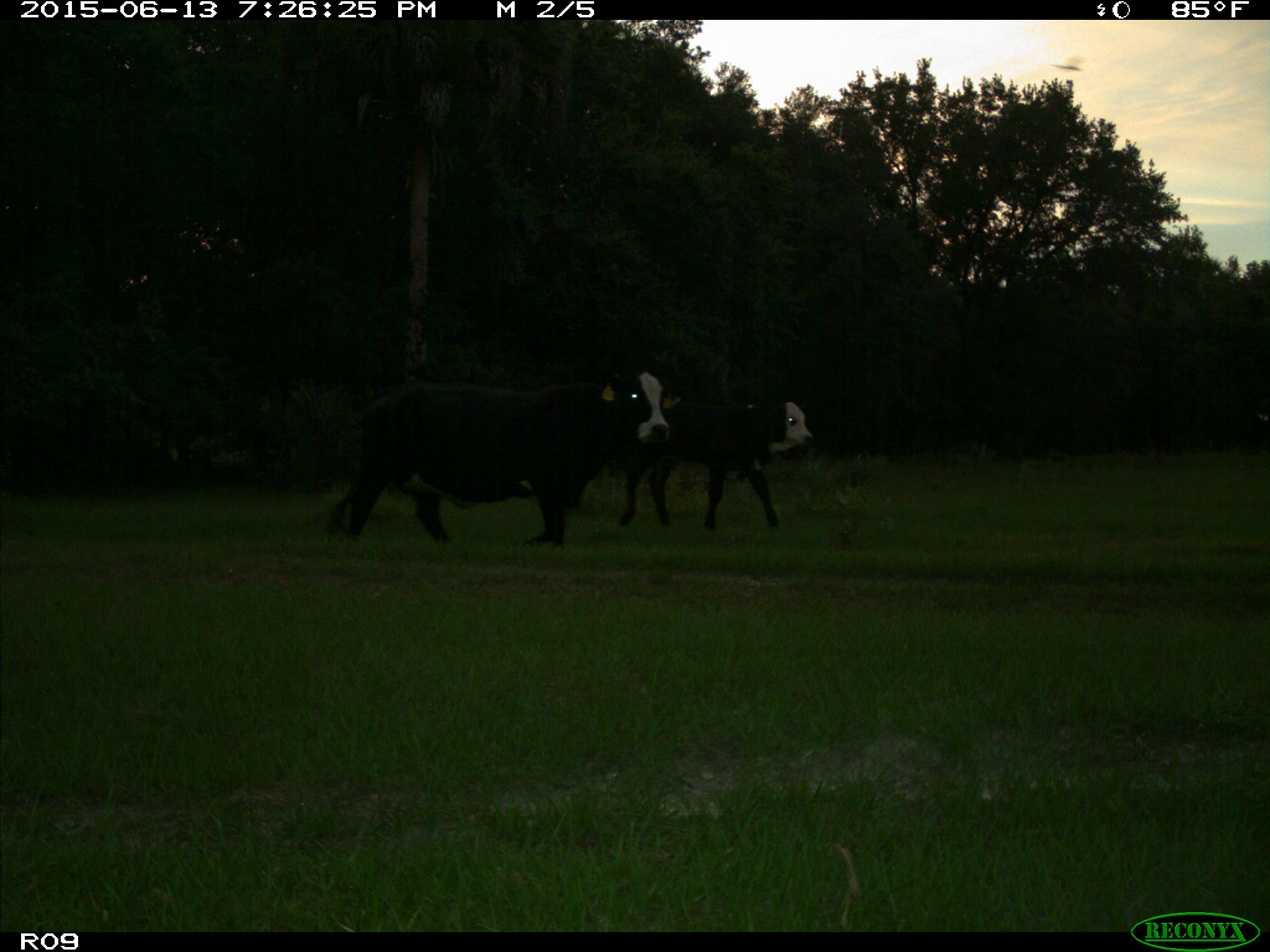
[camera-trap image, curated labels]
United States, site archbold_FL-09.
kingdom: Animalia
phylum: Chordata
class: Mammalia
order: Artiodactyla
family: Bovidae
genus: Bos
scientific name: Bos taurus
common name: domestic cow